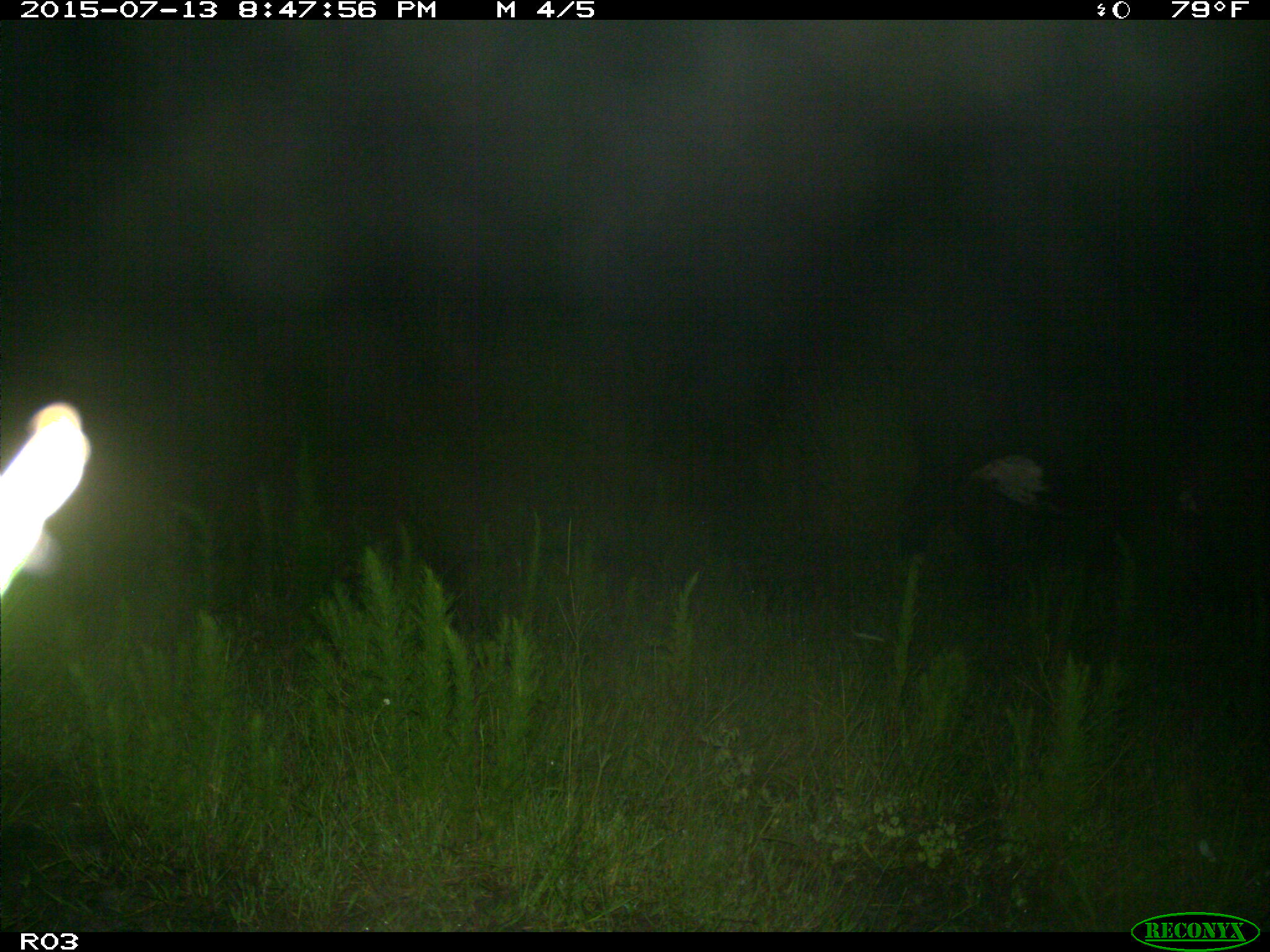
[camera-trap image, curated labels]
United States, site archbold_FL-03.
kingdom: Animalia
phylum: Chordata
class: Mammalia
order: Artiodactyla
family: Bovidae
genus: Bos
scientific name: Bos taurus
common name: domestic cow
Bos taurus (domestic cow).